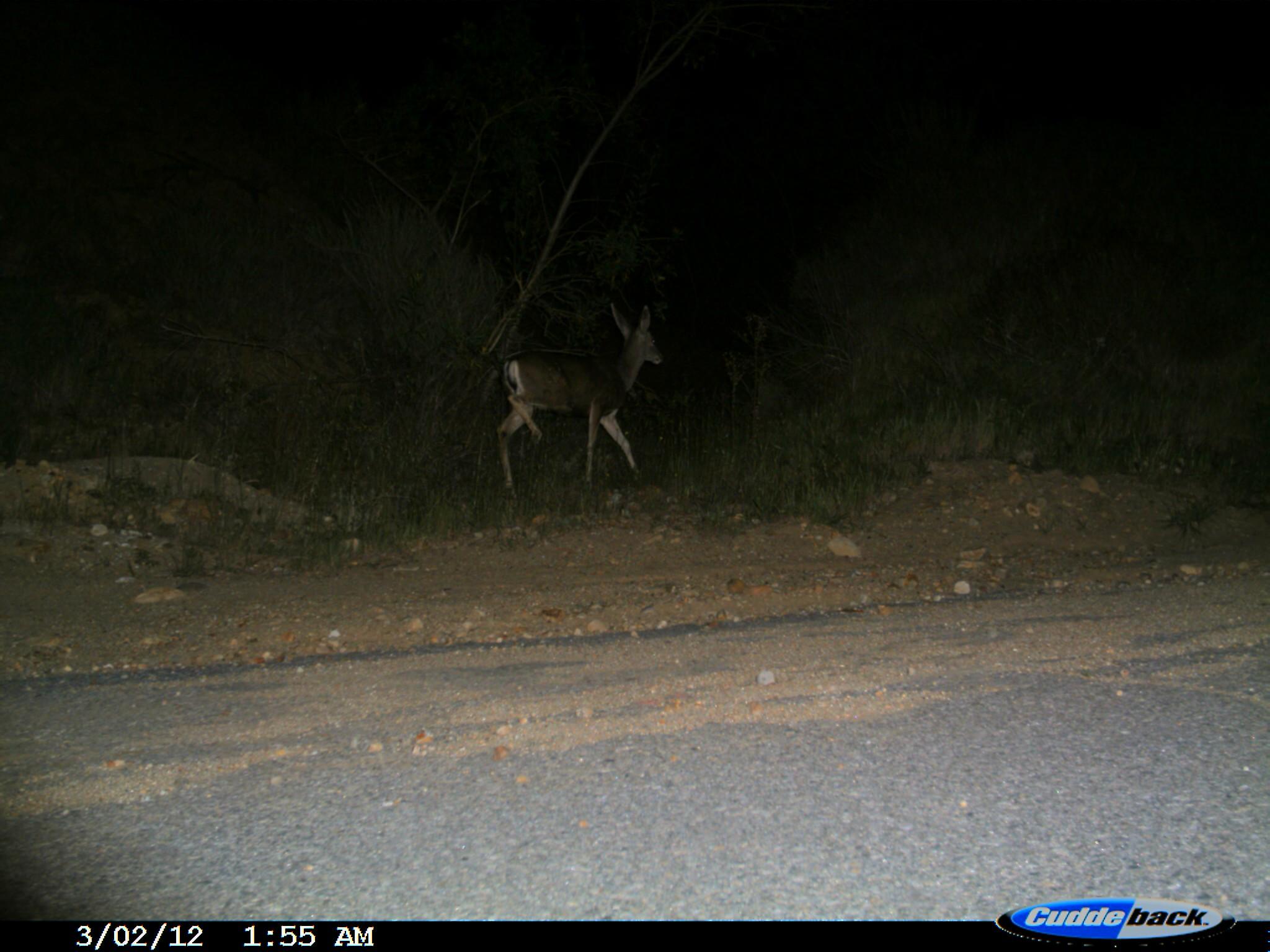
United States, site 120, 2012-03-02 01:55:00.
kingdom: Animalia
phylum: Chordata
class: Mammalia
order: Artiodactyla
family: Cervidae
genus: Odocoileus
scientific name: Odocoileus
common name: deer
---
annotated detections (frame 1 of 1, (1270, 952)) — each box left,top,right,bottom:
deer: 498,295,672,509